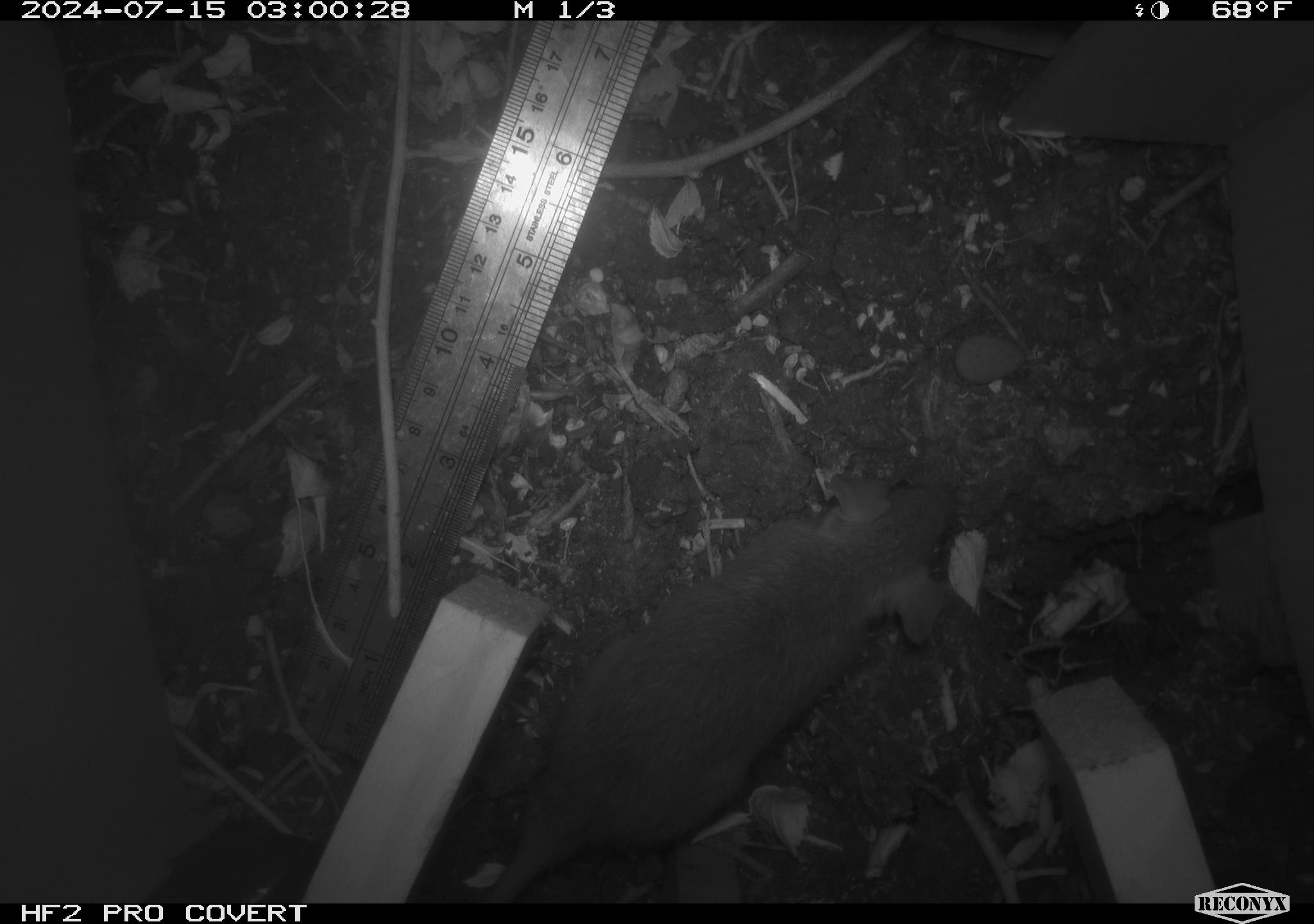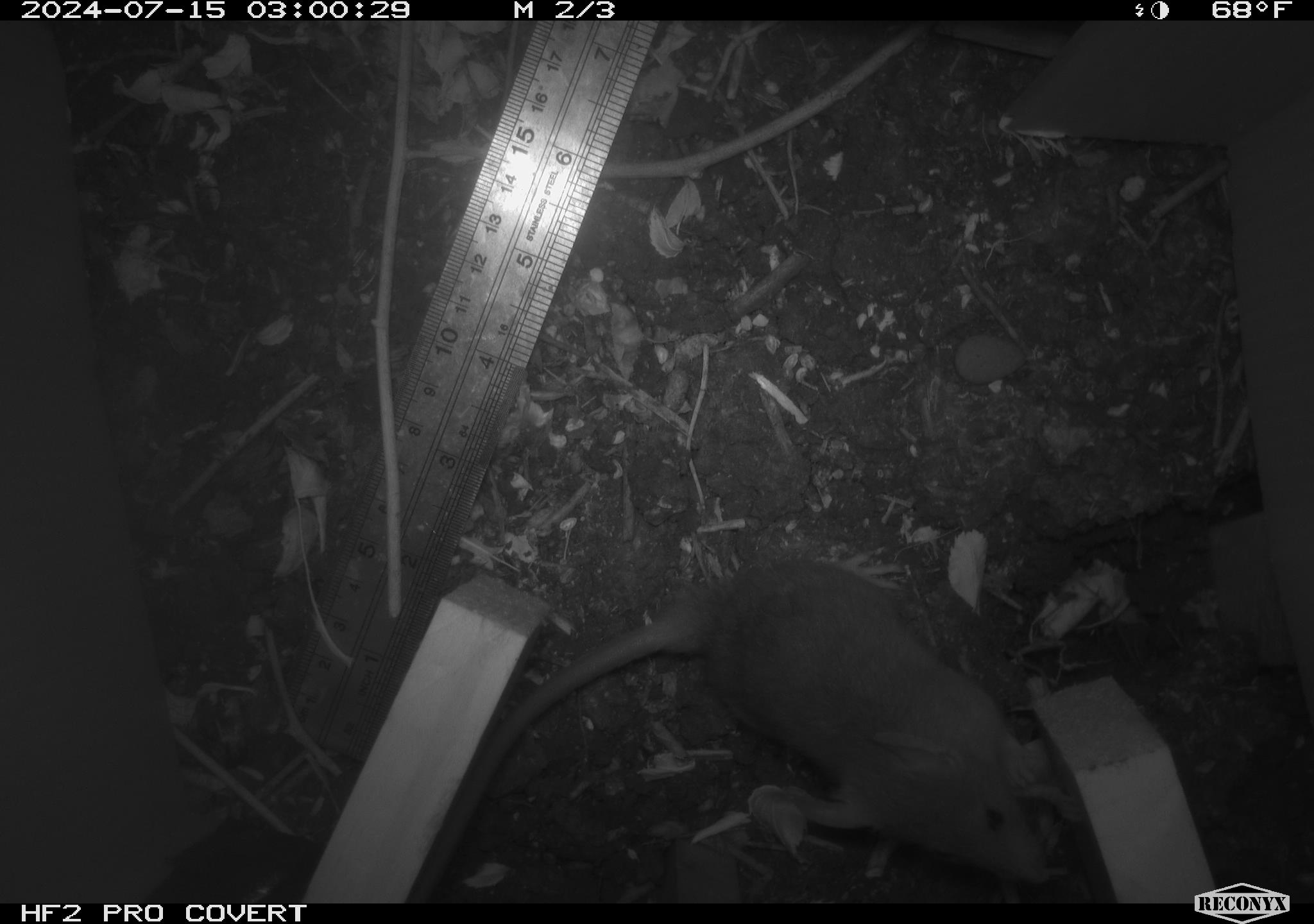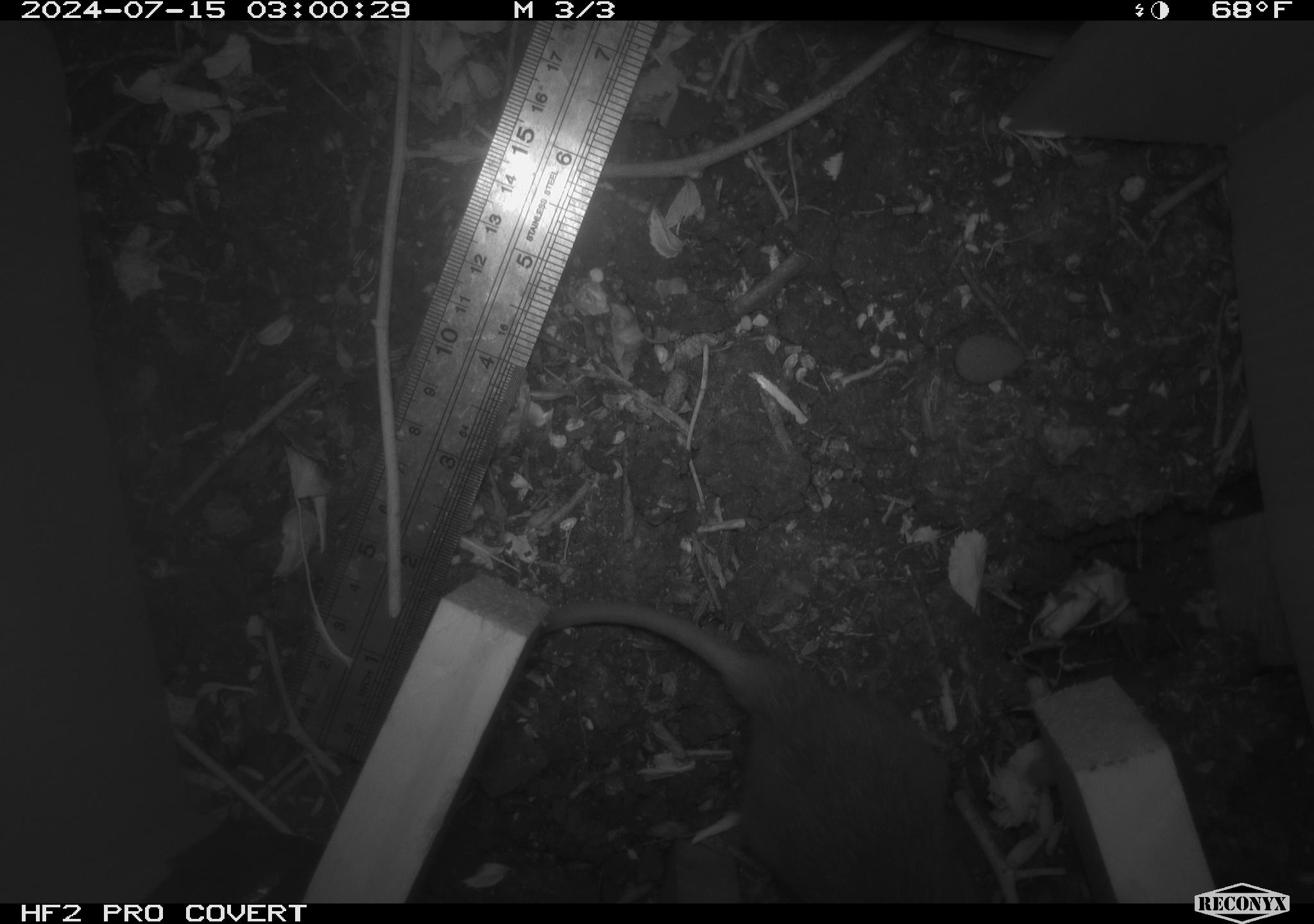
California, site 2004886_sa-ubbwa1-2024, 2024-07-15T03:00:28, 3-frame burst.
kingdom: Animalia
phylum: Chordata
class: Mammalia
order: Rodentia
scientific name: Rodentia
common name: mouse species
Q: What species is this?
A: Mouse species (Rodentia).